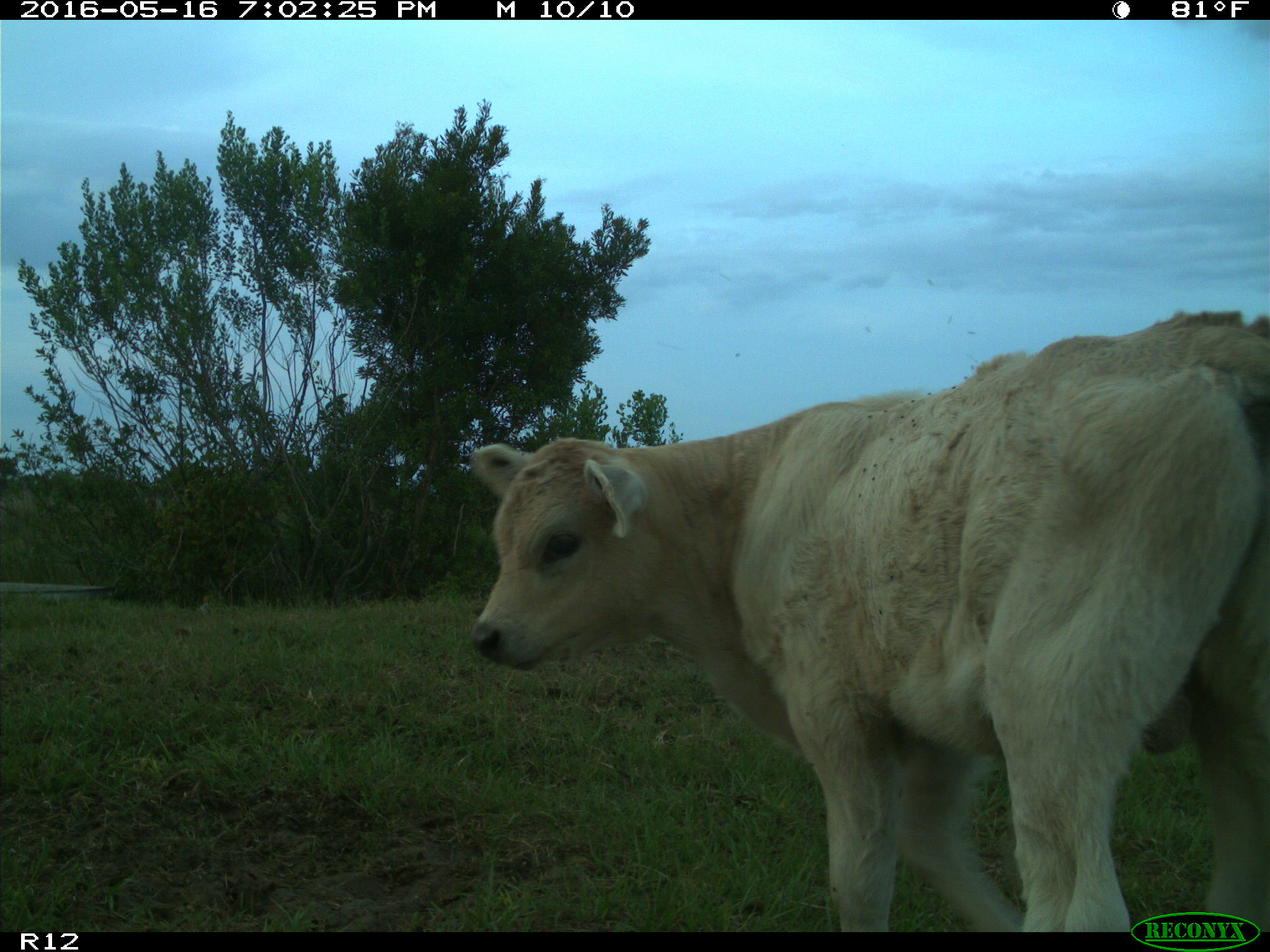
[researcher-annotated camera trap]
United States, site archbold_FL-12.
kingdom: Animalia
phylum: Chordata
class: Mammalia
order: Artiodactyla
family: Bovidae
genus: Bos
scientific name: Bos taurus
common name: domestic cow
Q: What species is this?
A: Bos taurus (domestic cow).